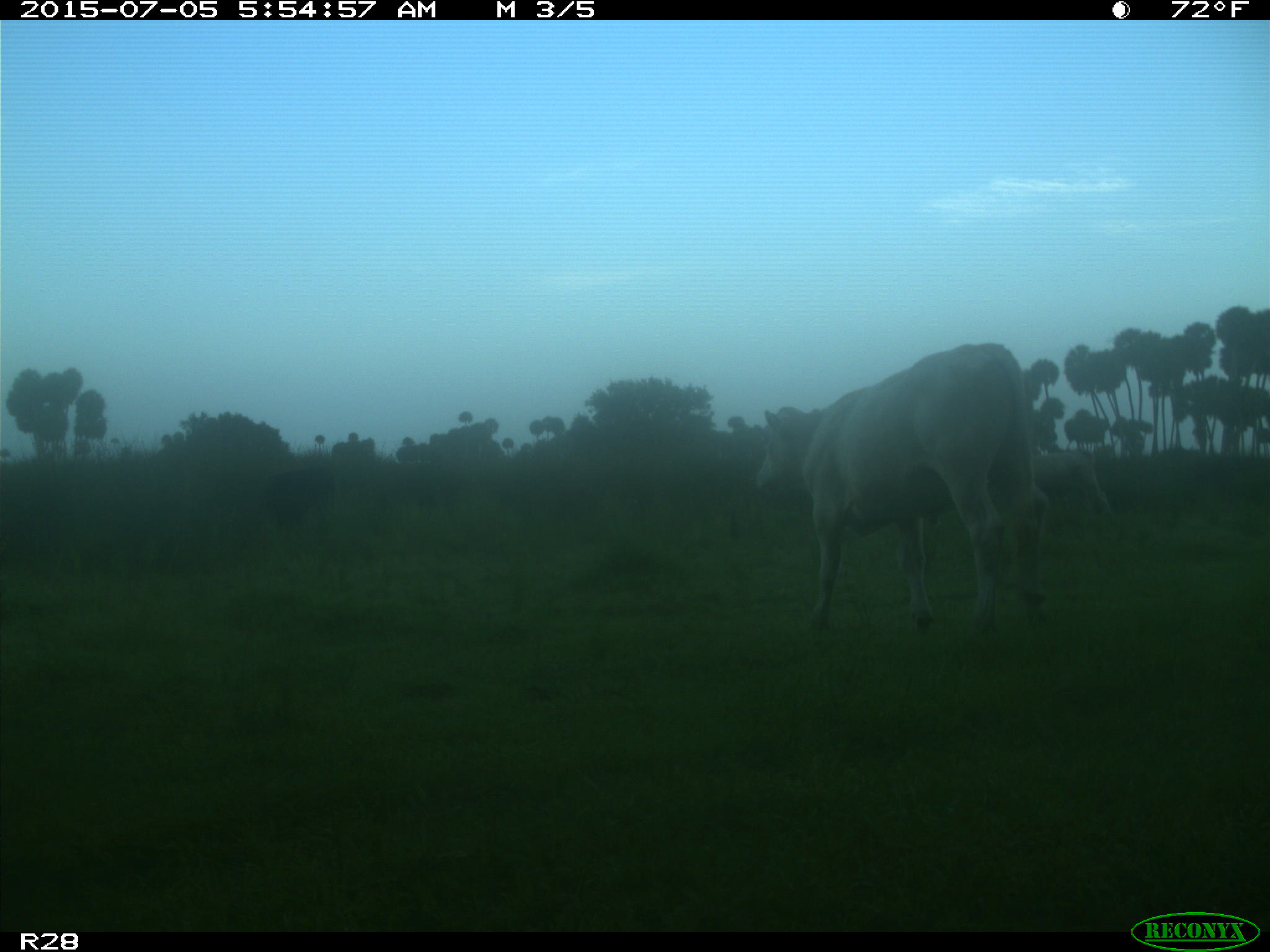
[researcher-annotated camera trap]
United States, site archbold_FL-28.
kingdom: Animalia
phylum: Chordata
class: Mammalia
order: Artiodactyla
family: Bovidae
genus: Bos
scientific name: Bos taurus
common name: domestic cow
Bos taurus (domestic cow).